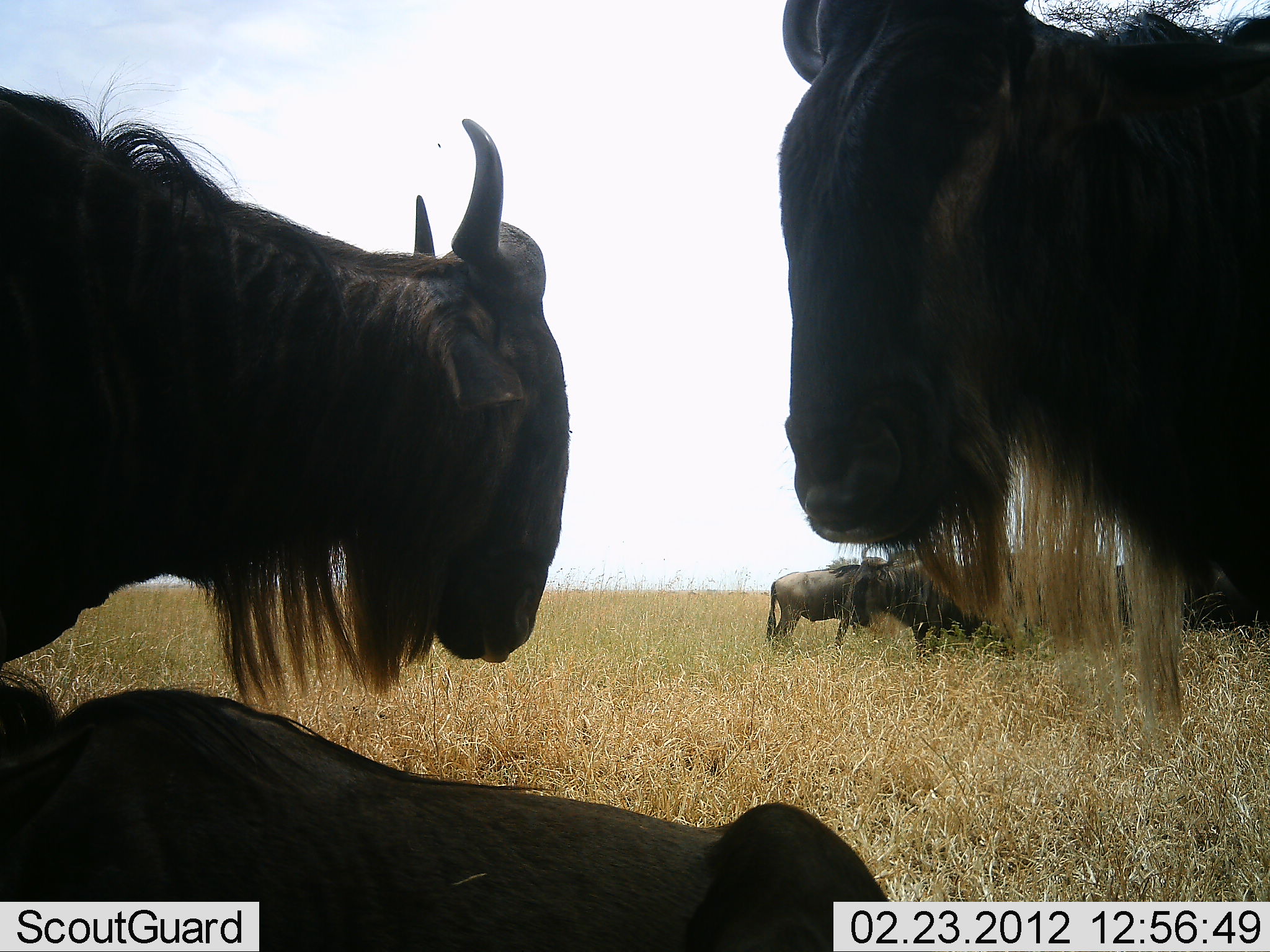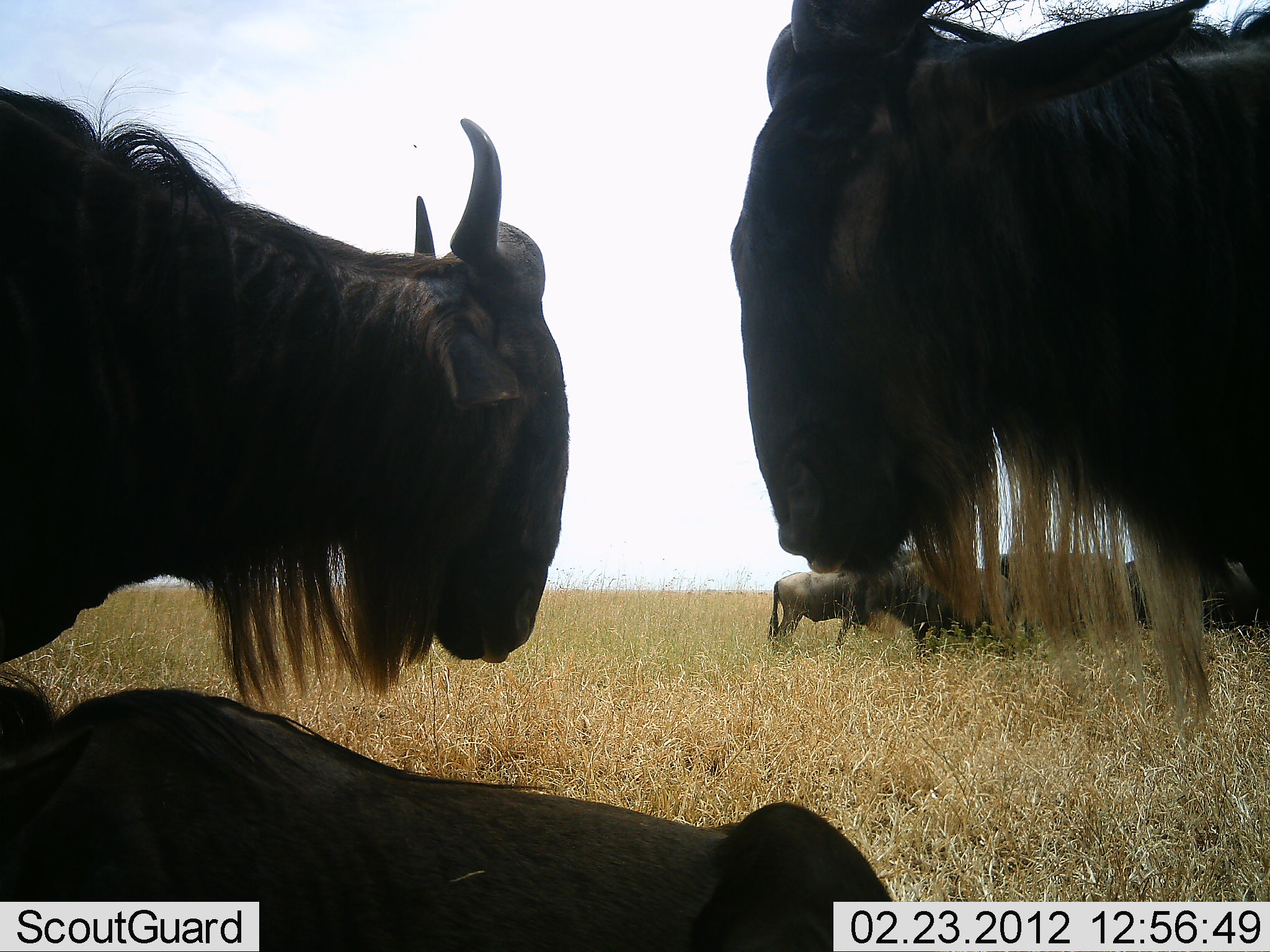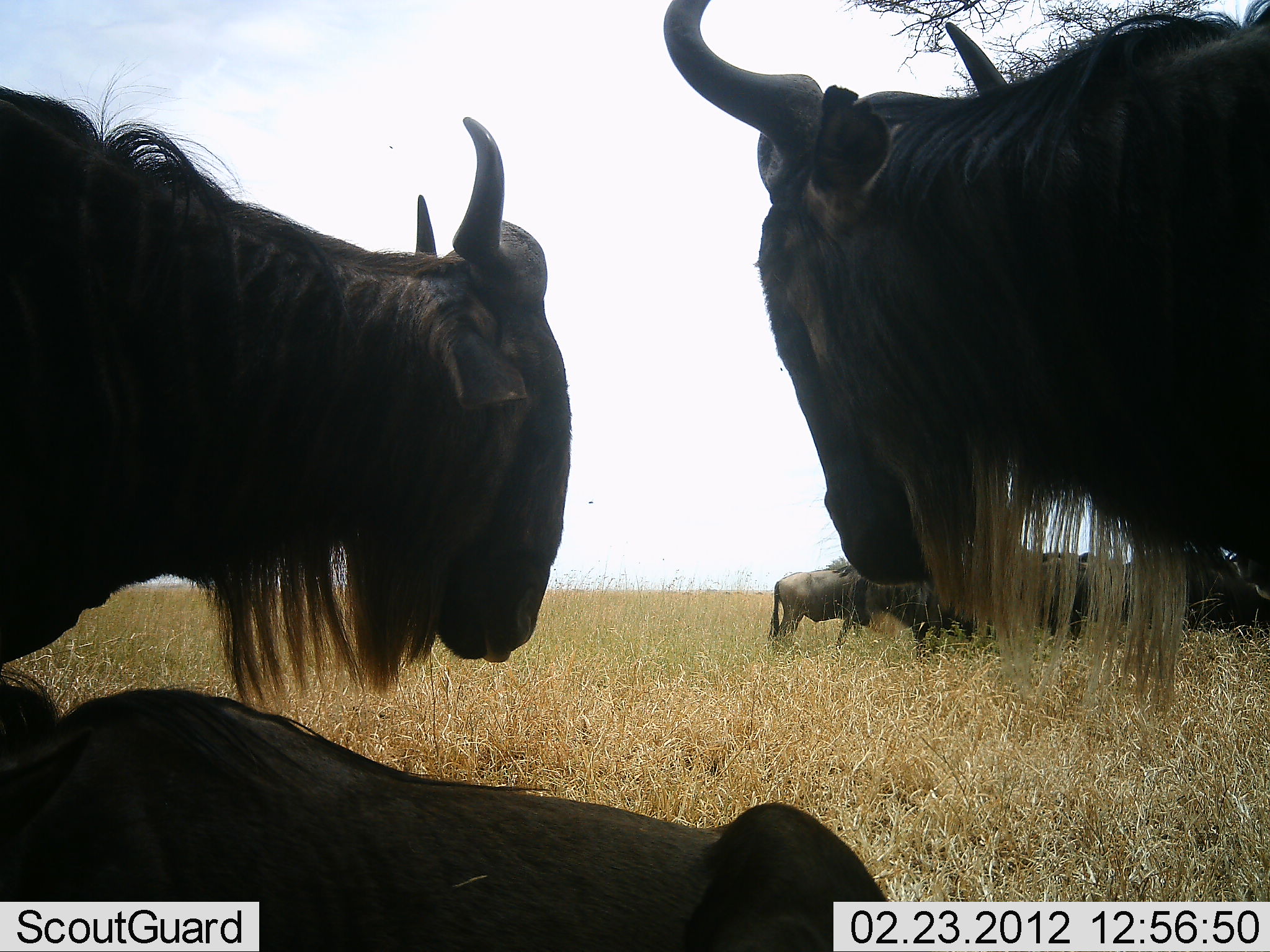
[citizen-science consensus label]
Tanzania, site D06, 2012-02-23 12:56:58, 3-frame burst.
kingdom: Animalia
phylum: Chordata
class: Mammalia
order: Artiodactyla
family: Bovidae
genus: Connochaetes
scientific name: Connochaetes taurinus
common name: blue wildebeest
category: wildebeest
Wildebeest (blue wildebeest) (Connochaetes taurinus), count 8. Behavior (volunteer vote fractions): standing 72%, resting 89%, moving 6%, interacting 6%. Young present (vote fraction): 0%. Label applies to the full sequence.